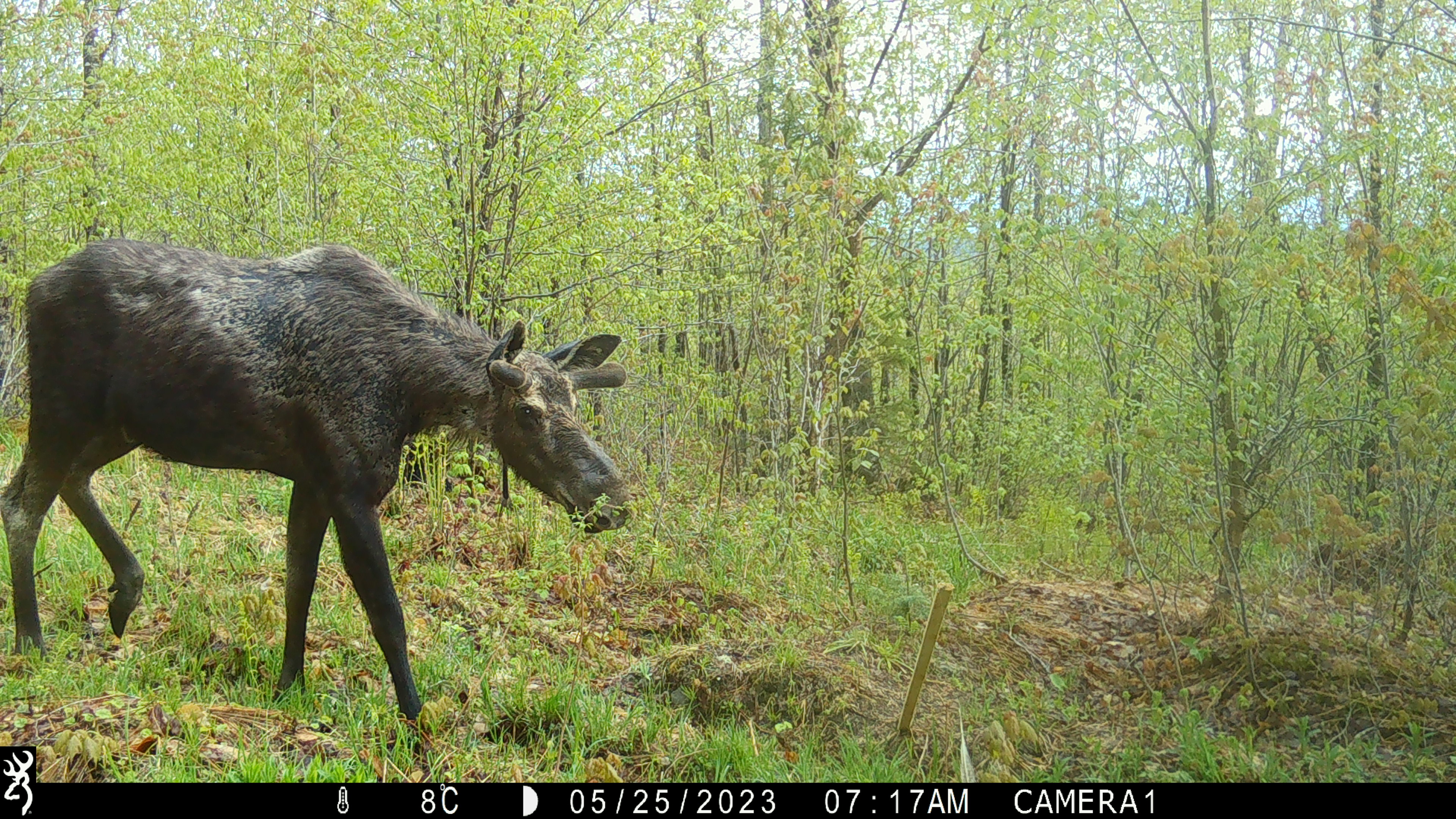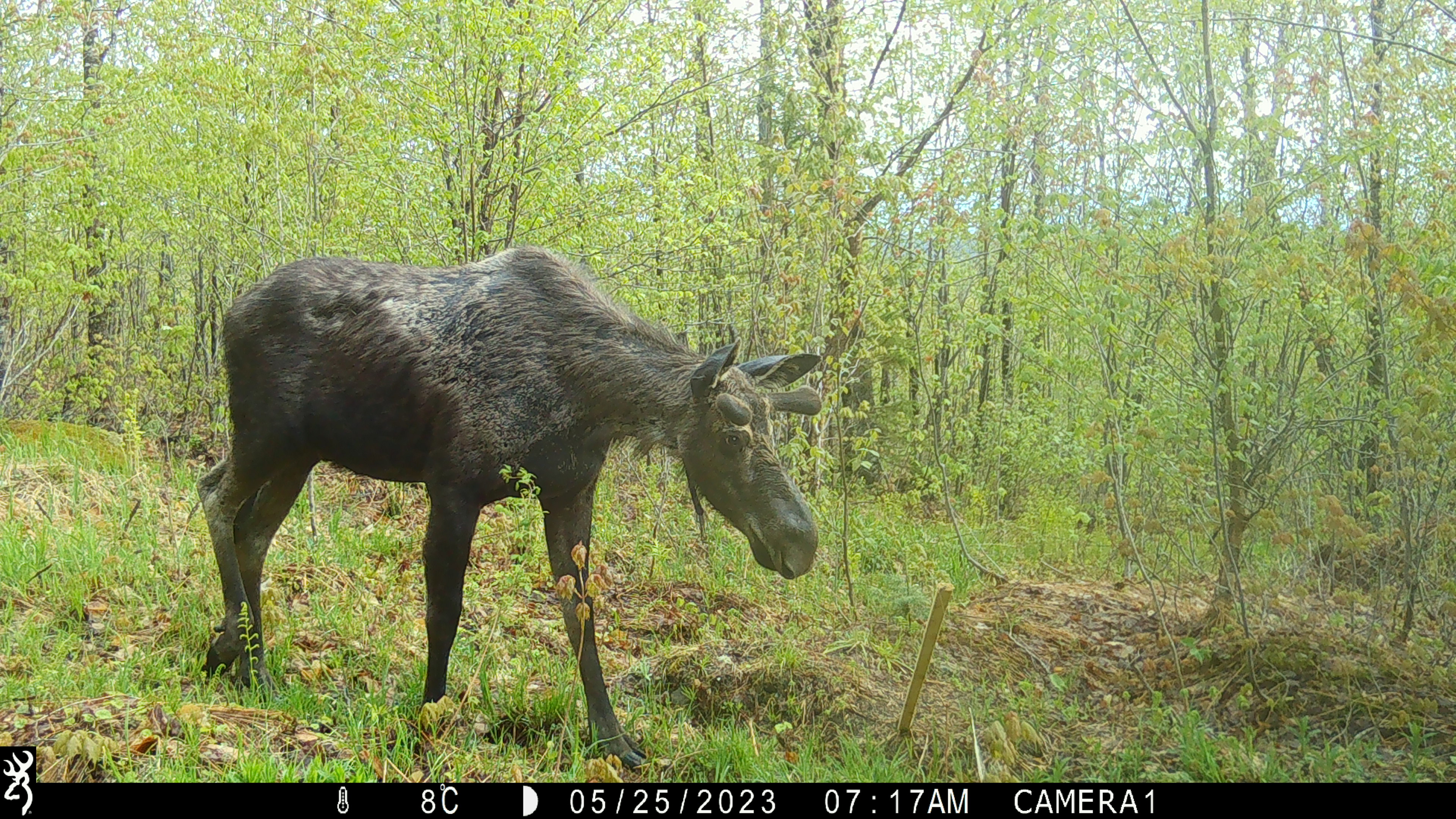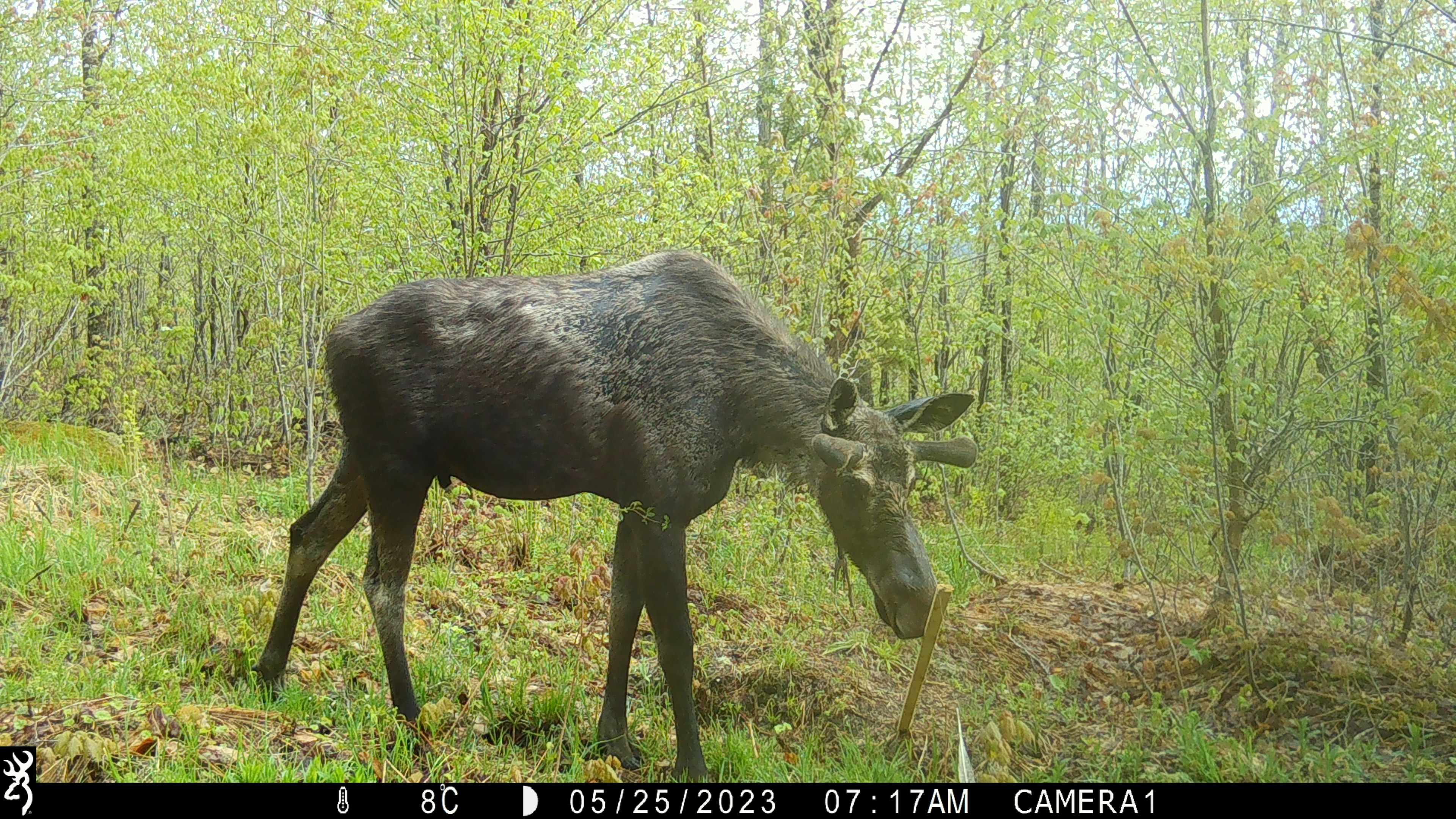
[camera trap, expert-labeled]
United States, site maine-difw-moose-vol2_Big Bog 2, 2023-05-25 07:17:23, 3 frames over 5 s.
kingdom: Animalia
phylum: Chordata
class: Mammalia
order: Artiodactyla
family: Cervidae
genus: Alces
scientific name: Alces alces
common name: moose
Moose (Alces alces).